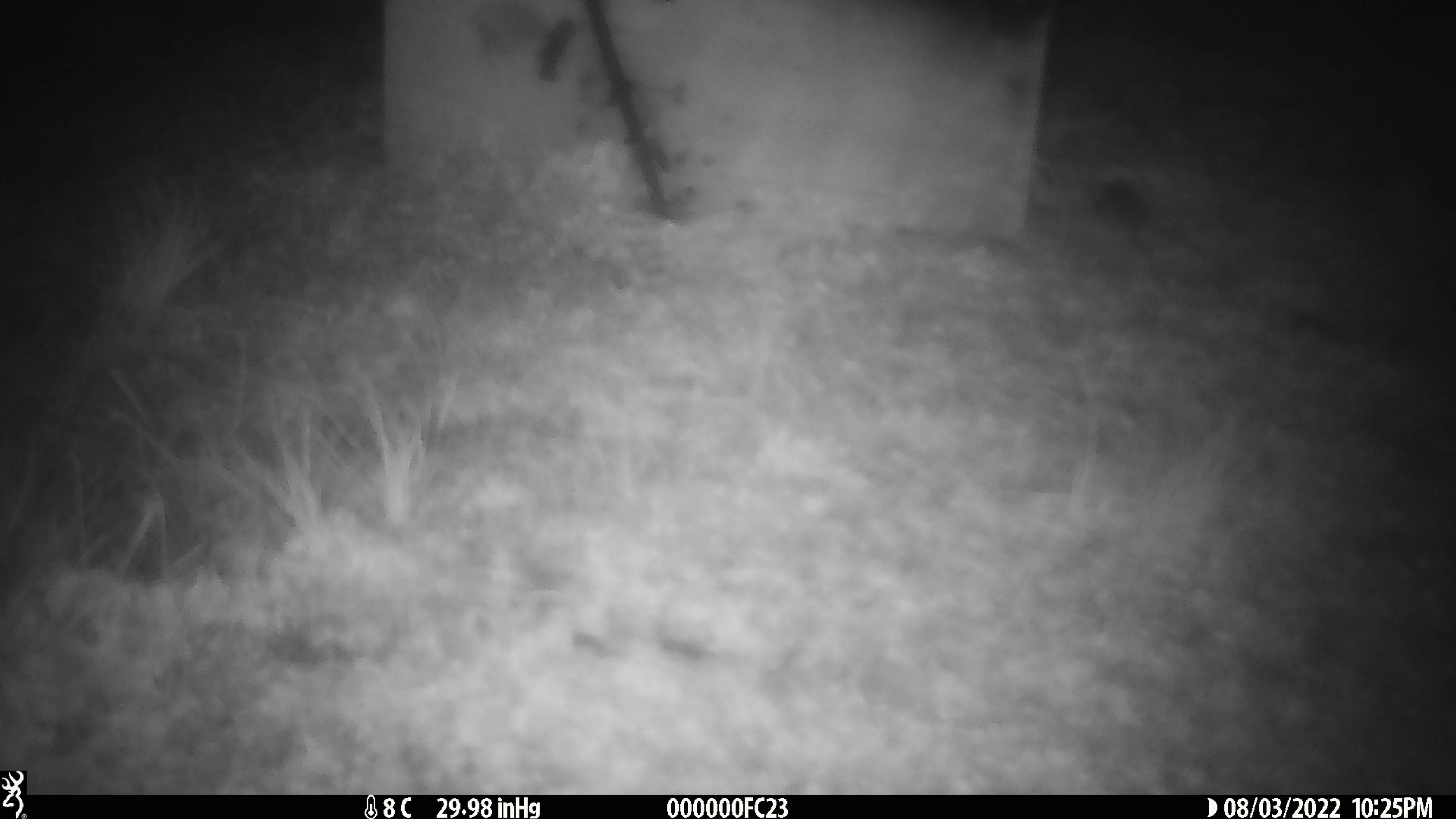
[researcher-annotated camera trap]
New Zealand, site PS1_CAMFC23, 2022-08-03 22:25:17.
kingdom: Animalia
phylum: Chordata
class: Mammalia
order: Rodentia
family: Muridae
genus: Mus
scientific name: Mus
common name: mouse